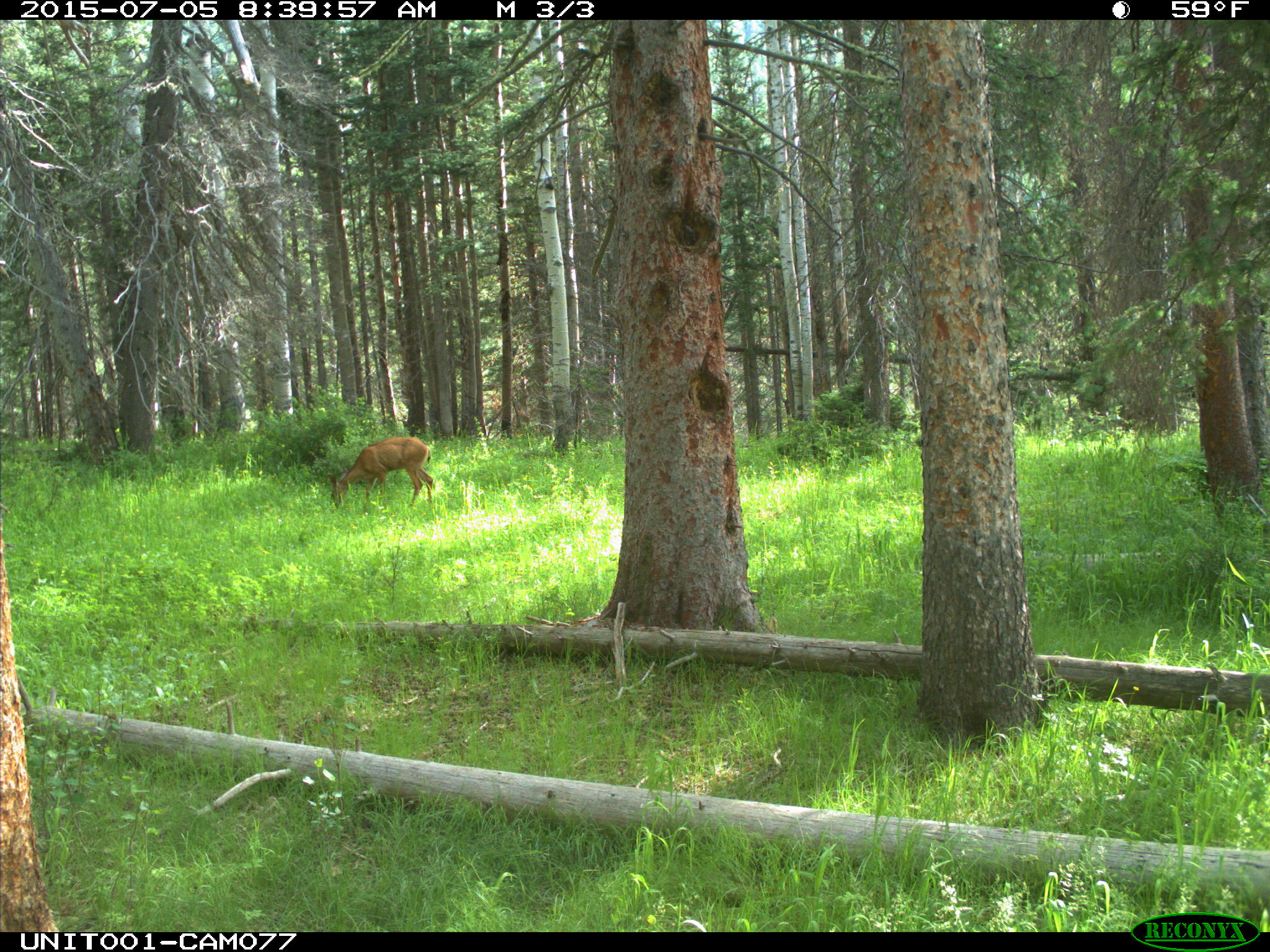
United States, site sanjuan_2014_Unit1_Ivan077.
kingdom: Animalia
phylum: Chordata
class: Mammalia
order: Artiodactyla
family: Cervidae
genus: Odocoileus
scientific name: Odocoileus hemionus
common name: mule deer